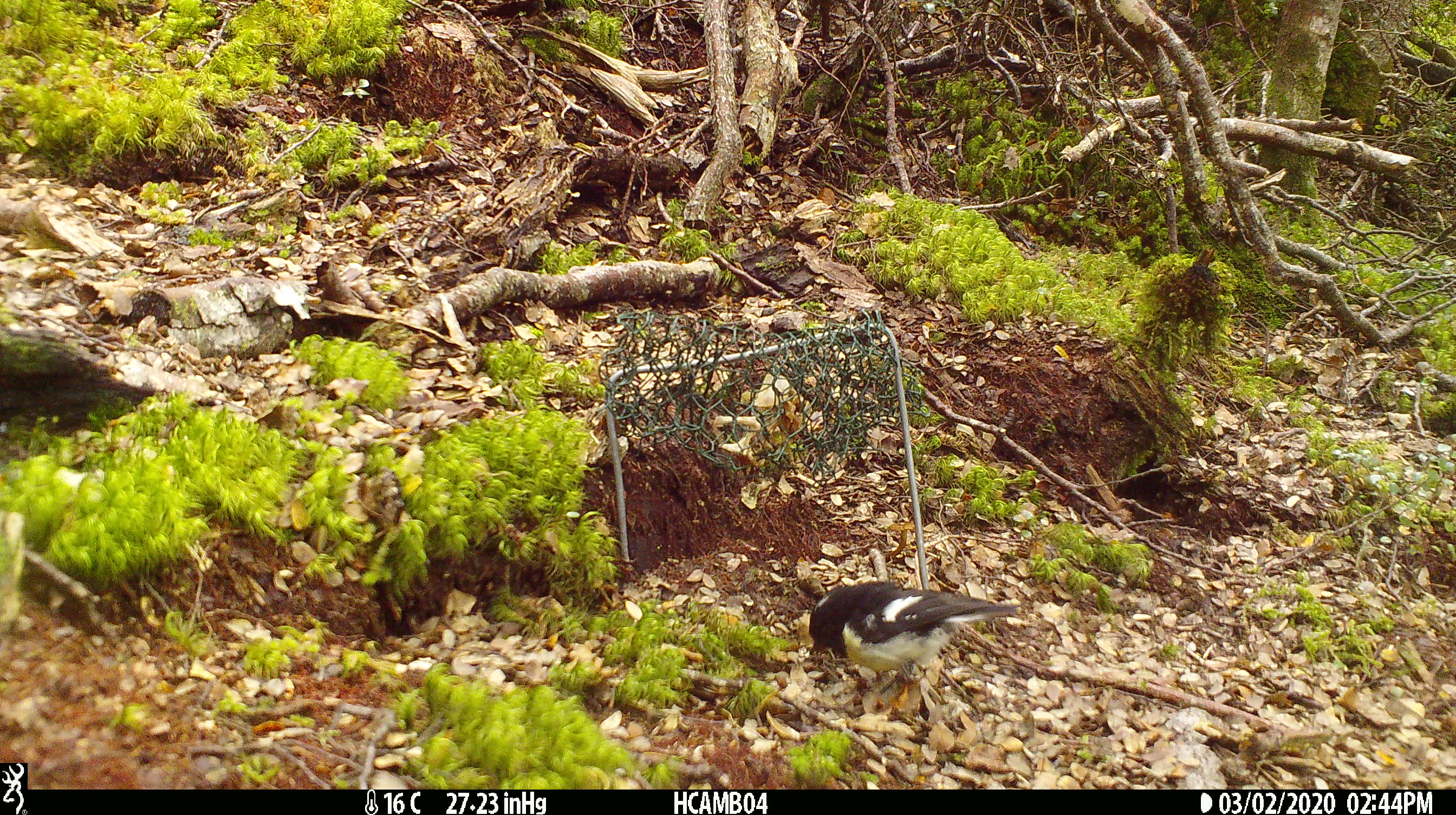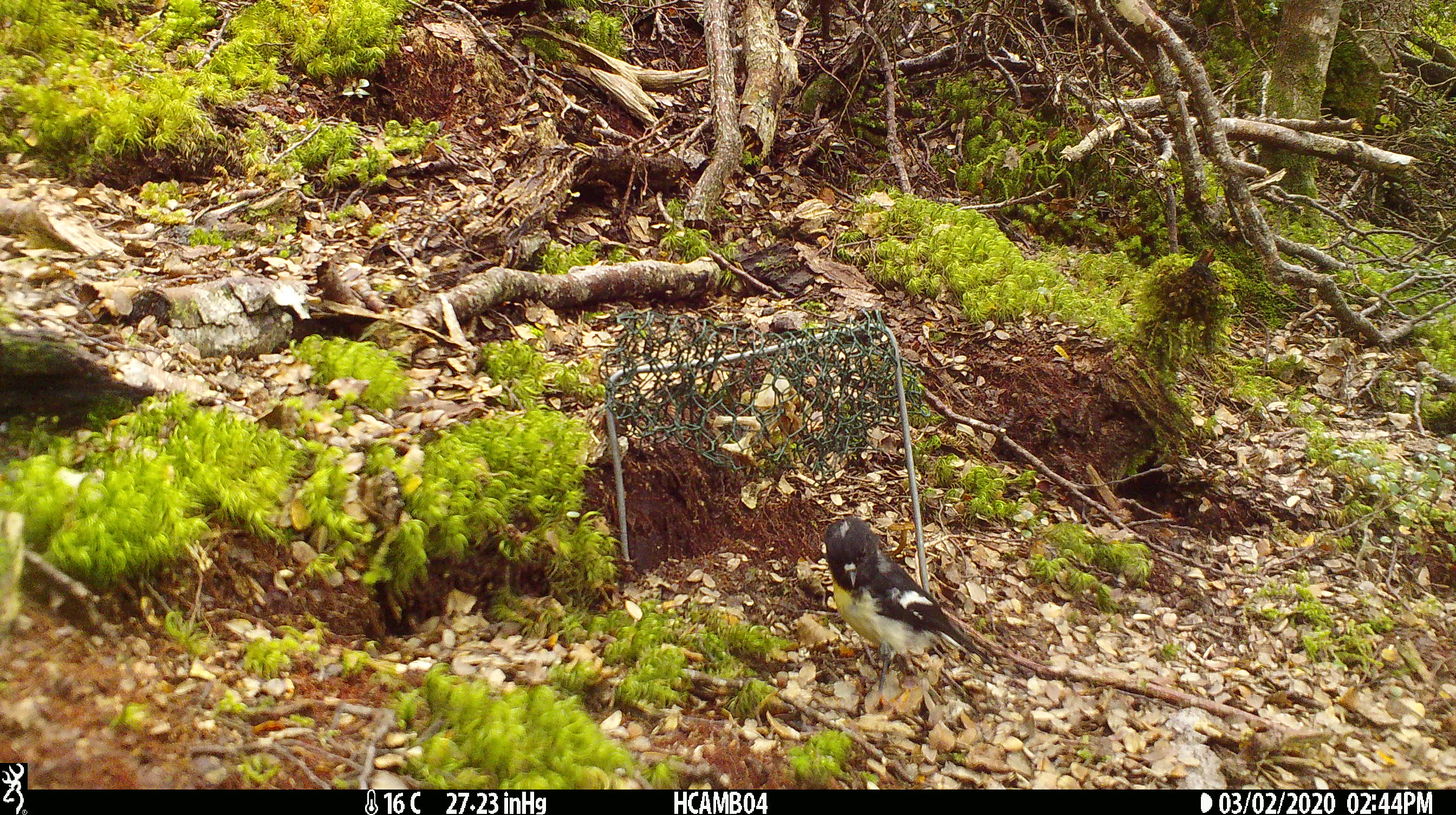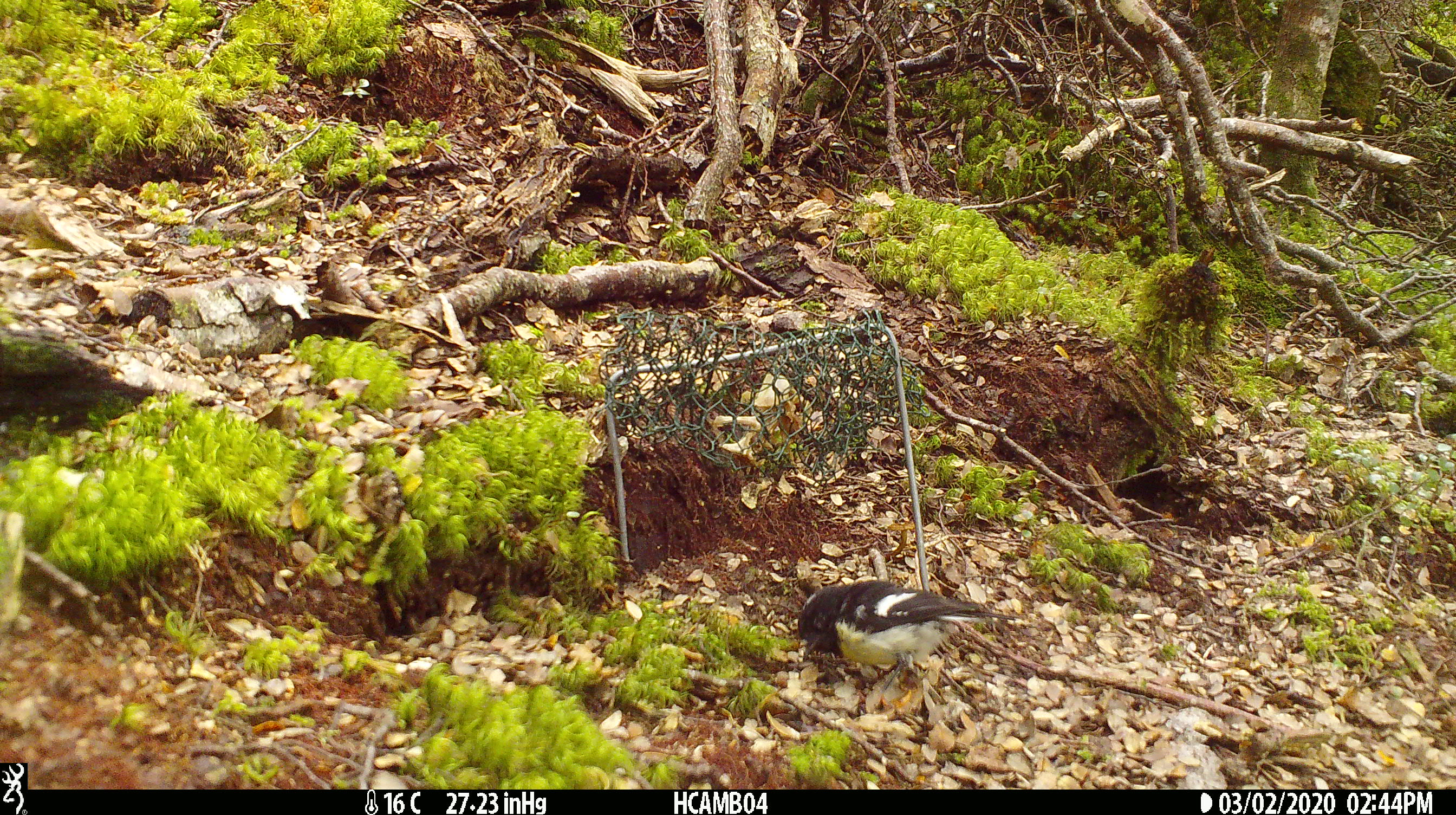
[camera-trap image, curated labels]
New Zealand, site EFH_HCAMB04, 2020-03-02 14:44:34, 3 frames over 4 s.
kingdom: Animalia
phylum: Chordata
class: Aves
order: Passeriformes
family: Petroicidae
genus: Petroica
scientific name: Petroica macrocephala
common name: tomtit